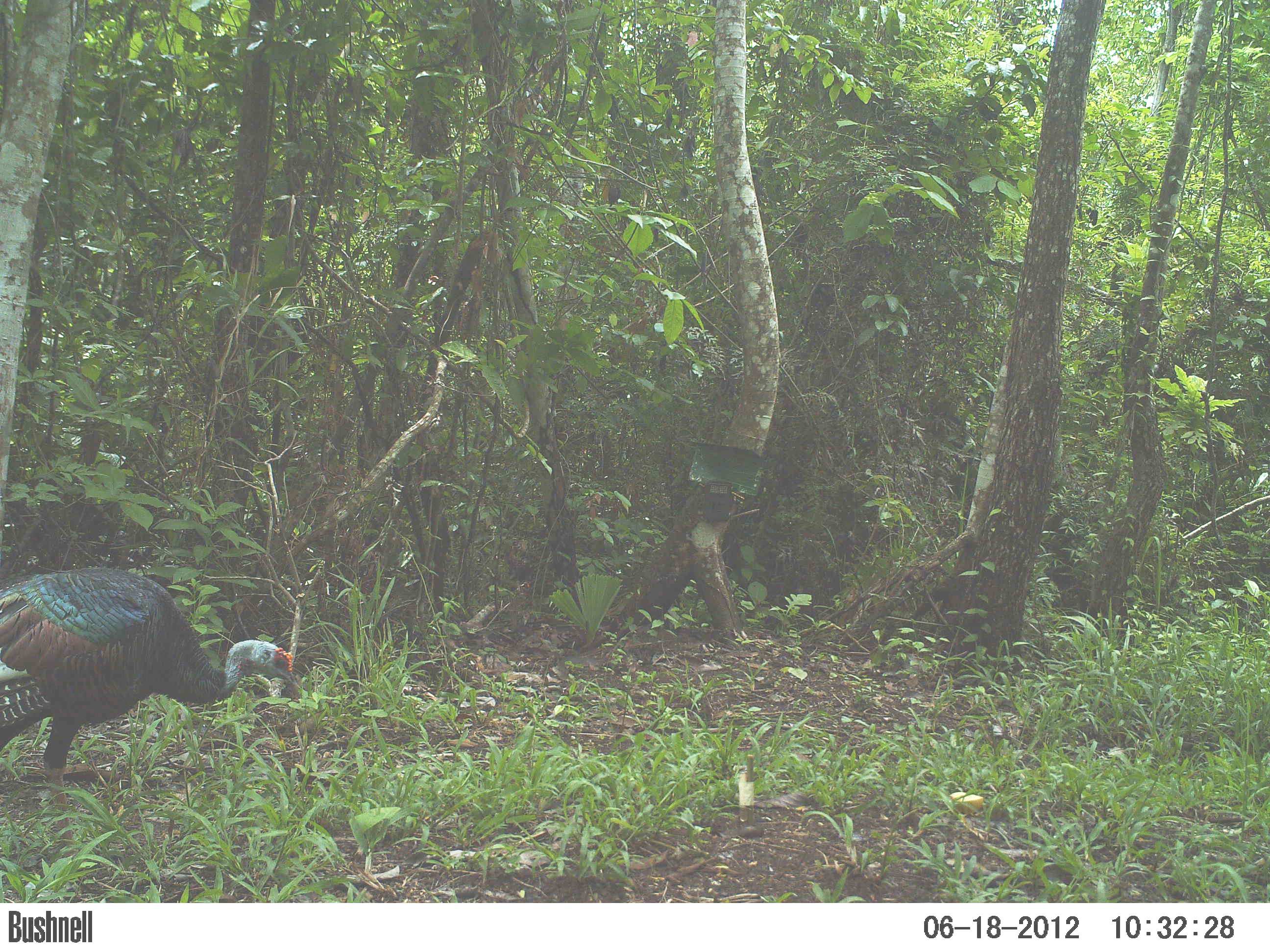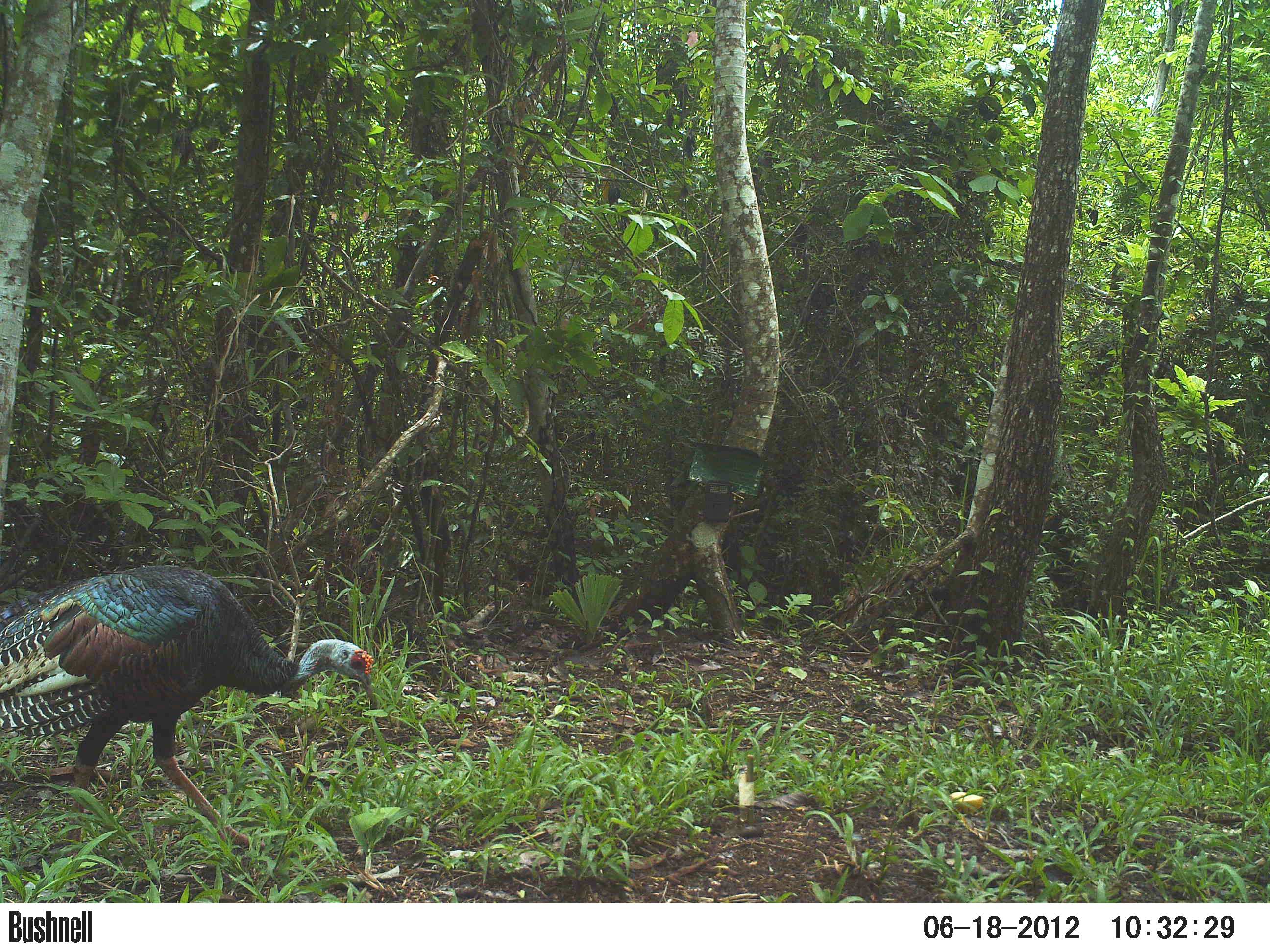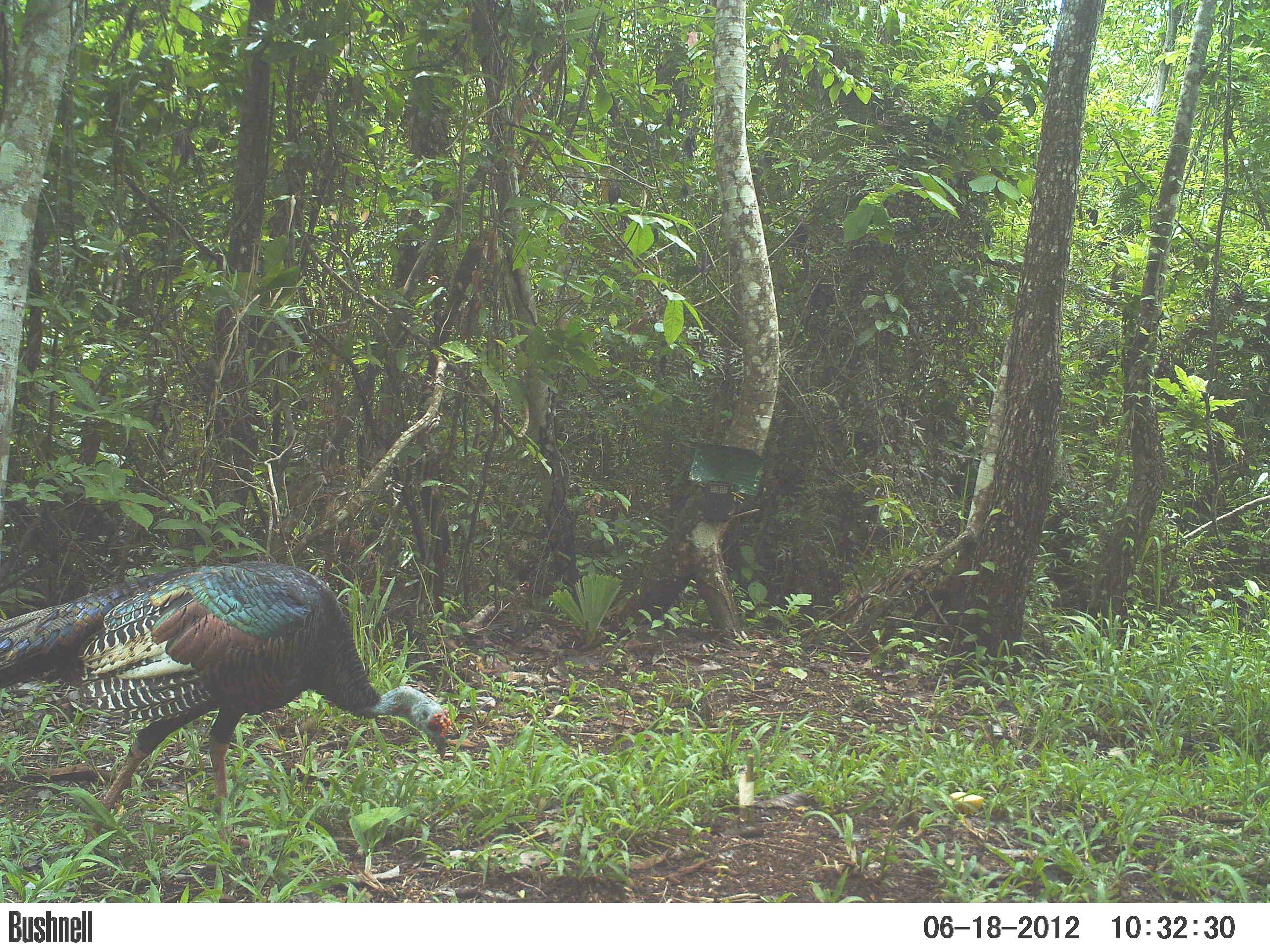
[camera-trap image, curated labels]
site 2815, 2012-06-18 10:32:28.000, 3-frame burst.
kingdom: Animalia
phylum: Chordata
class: Aves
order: Galliformes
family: Phasianidae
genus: Meleagris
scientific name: Meleagris ocellata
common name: ocellated turkey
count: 1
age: adult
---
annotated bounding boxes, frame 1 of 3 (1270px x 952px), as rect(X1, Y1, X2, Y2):
meleagris ocellata: rect(0, 565, 297, 859)